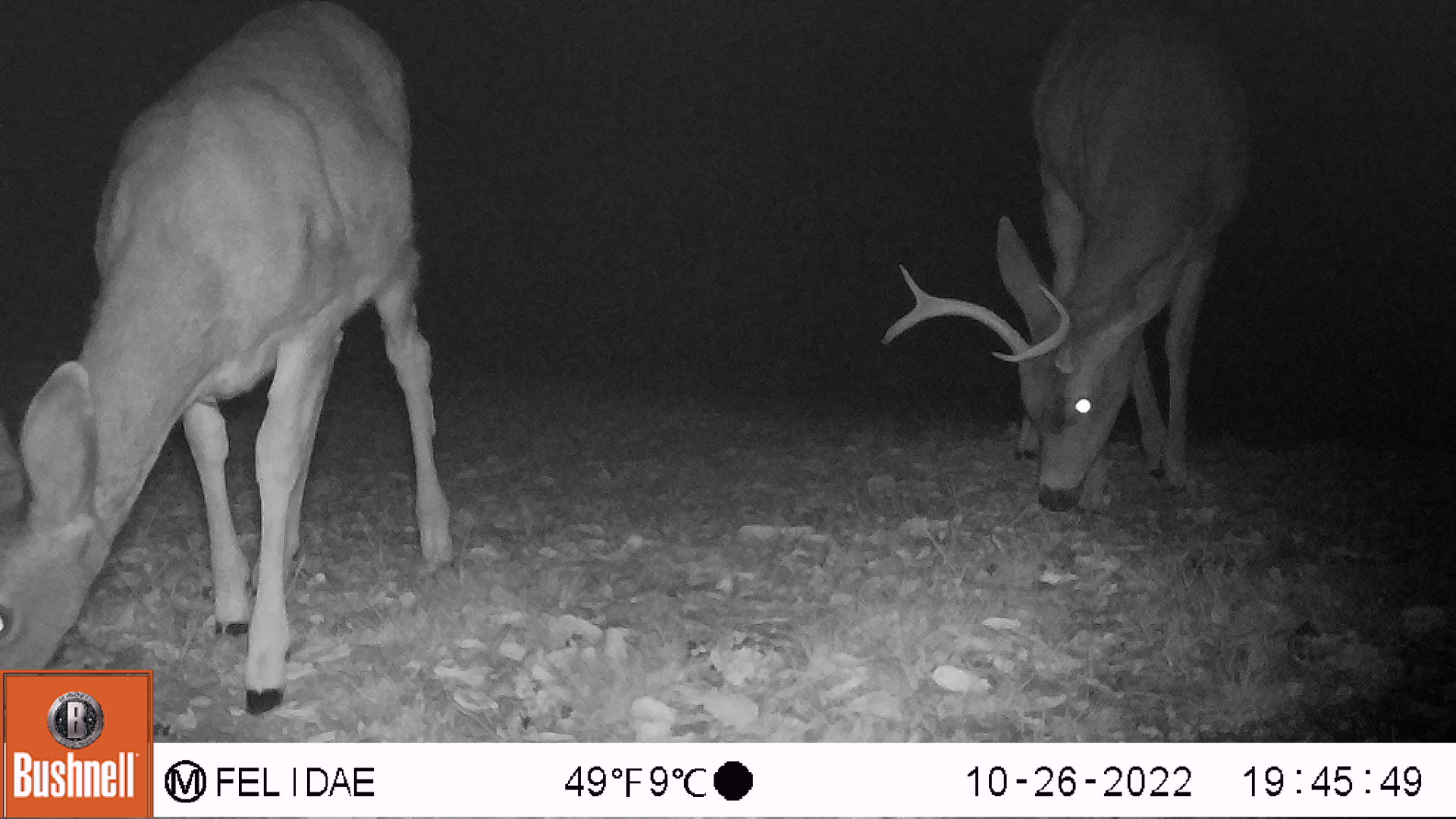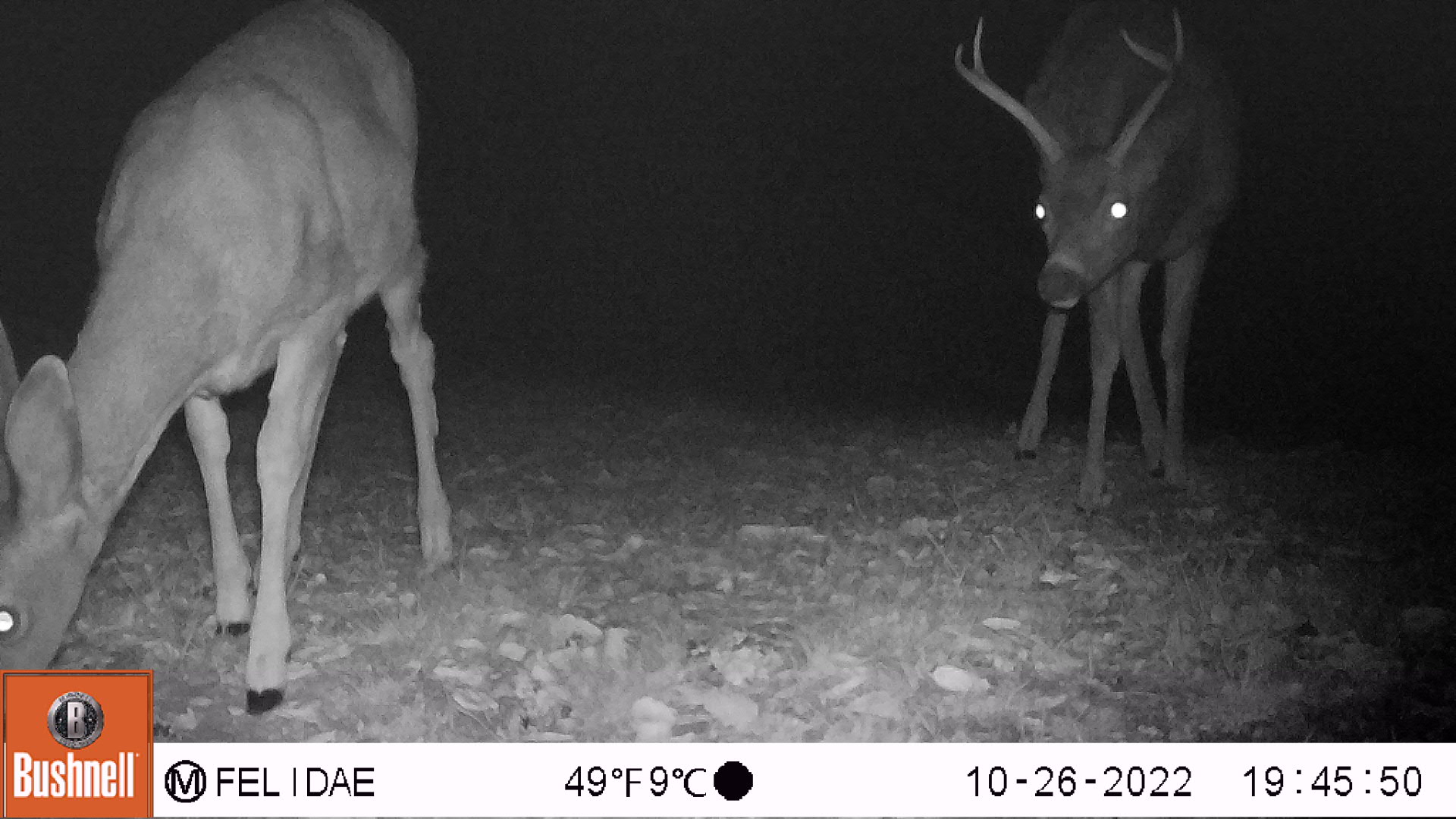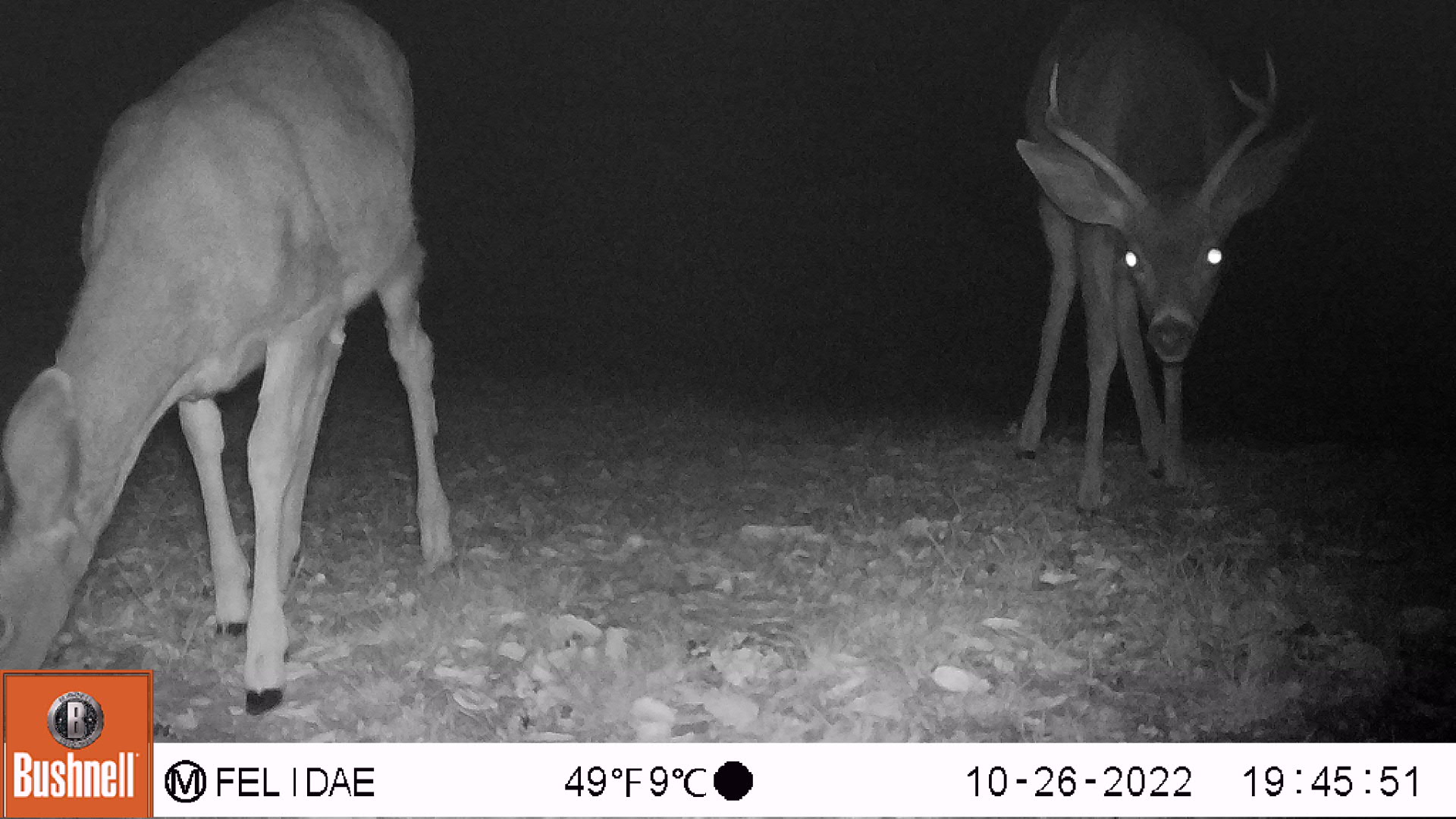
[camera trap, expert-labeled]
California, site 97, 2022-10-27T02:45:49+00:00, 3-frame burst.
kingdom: Animalia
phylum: Chordata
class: Mammalia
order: Artiodactyla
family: Cervidae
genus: Odocoileus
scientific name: Odocoileus hemionus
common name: mule deer